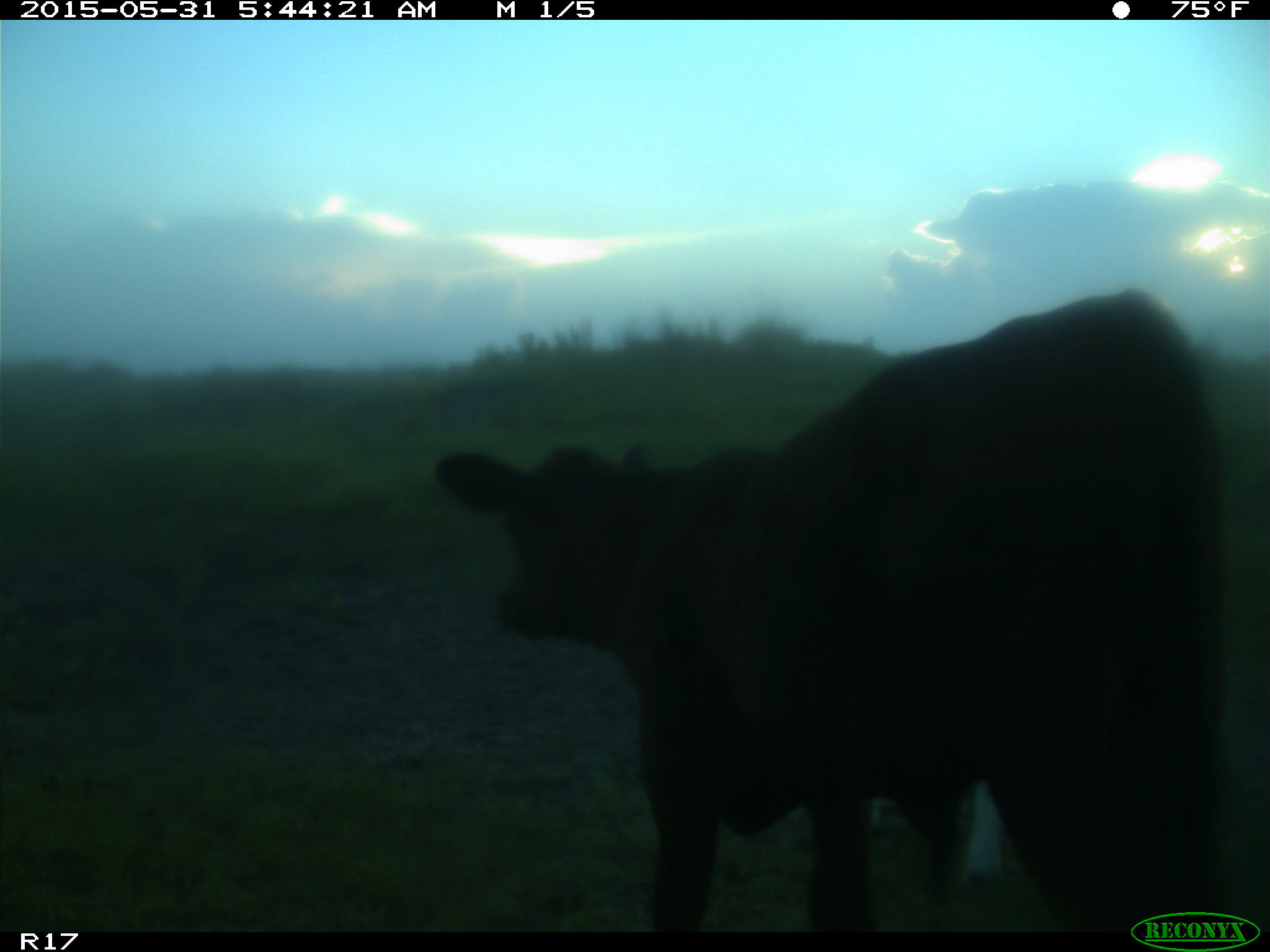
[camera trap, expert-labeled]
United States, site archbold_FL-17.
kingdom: Animalia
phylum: Chordata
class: Mammalia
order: Artiodactyla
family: Bovidae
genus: Bos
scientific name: Bos taurus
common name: domestic cow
Bos taurus (domestic cow).